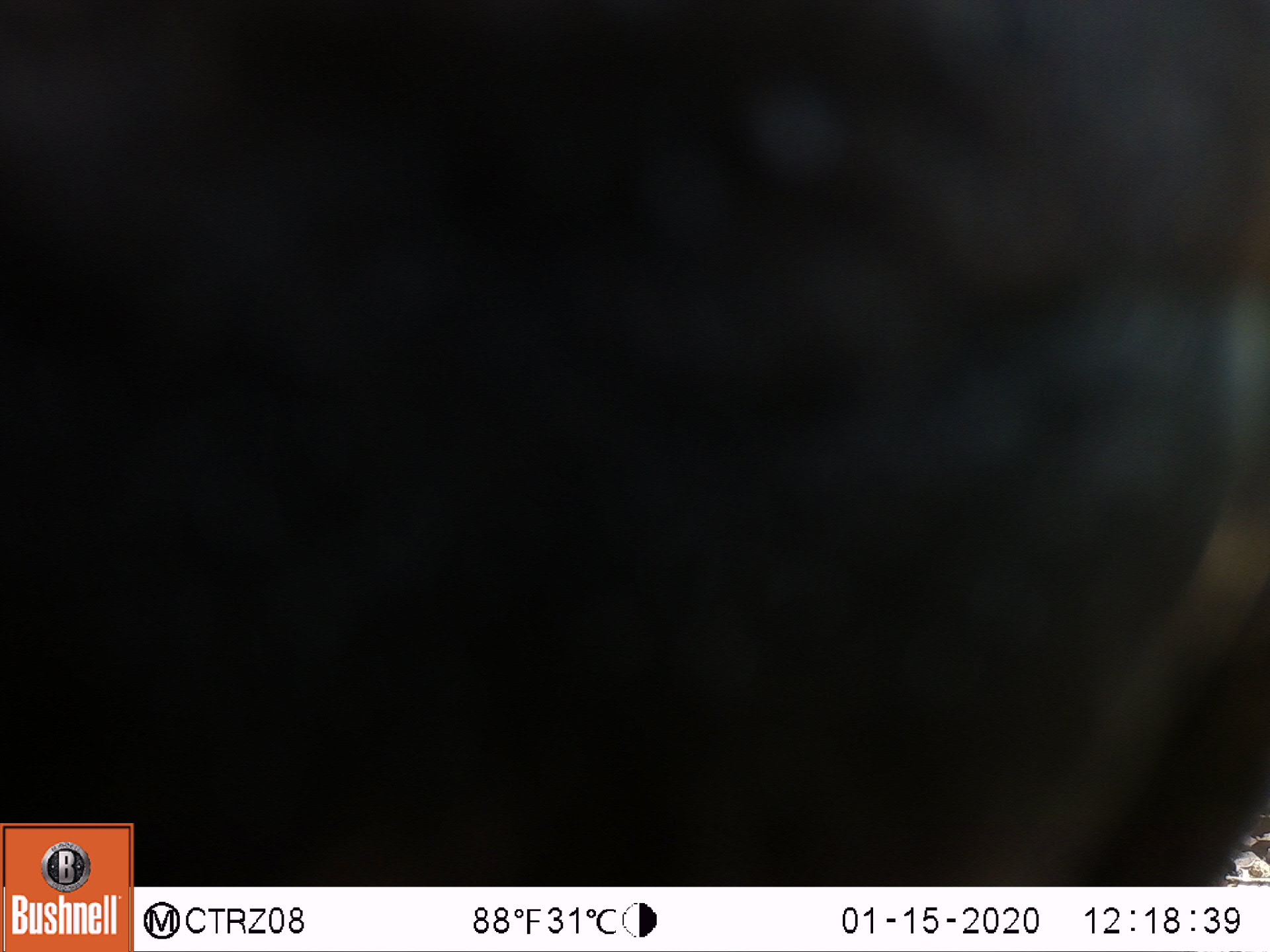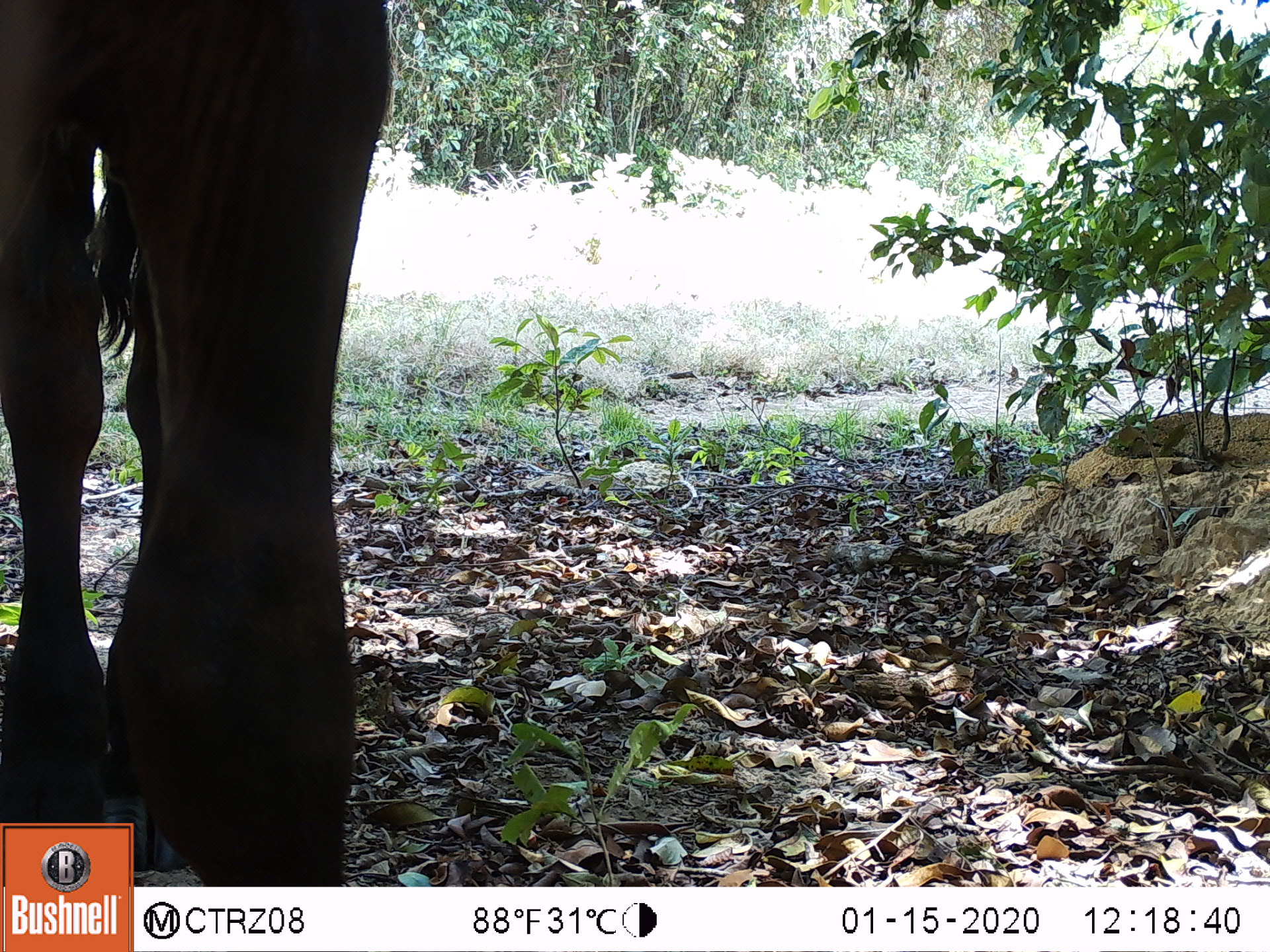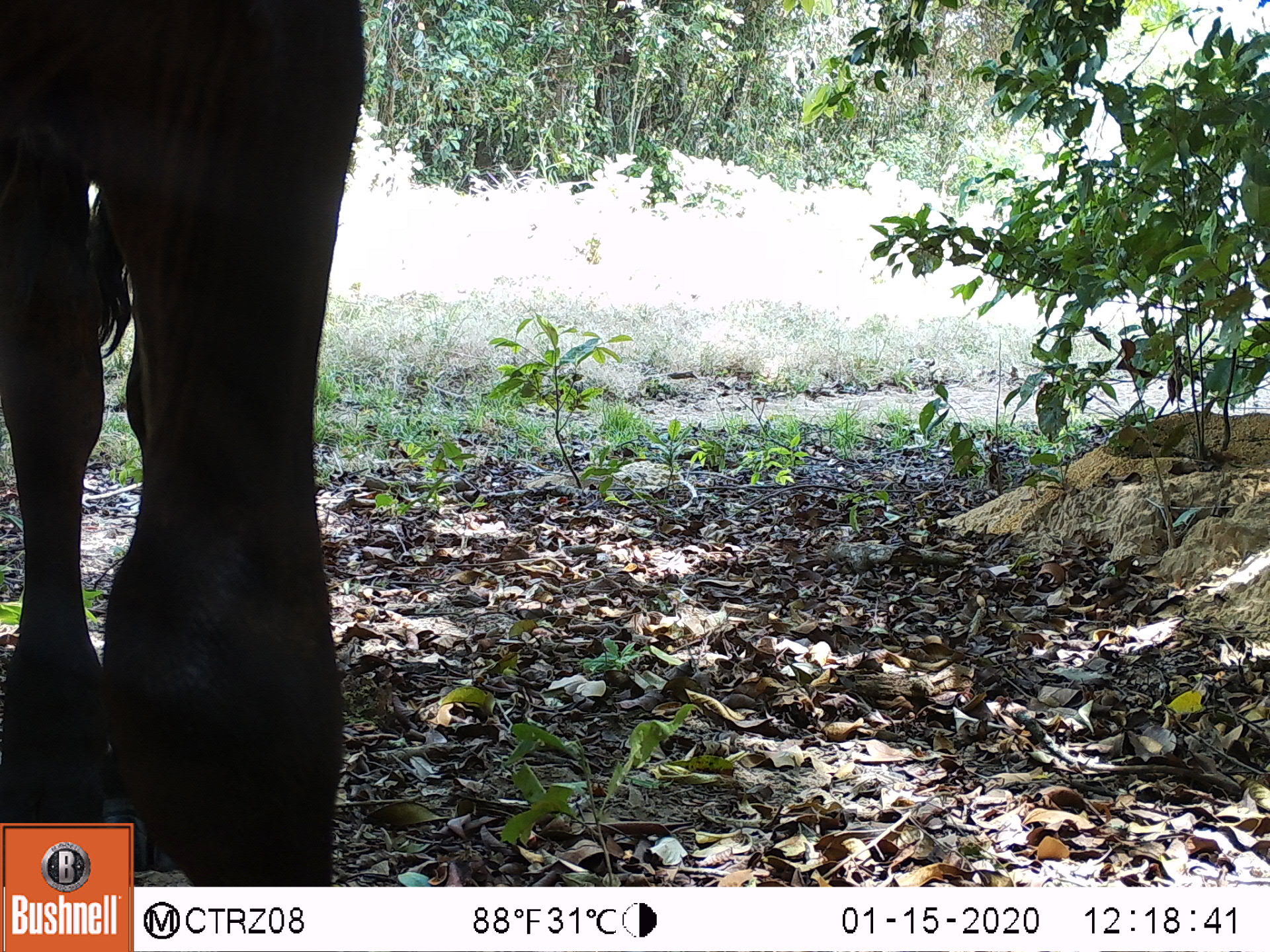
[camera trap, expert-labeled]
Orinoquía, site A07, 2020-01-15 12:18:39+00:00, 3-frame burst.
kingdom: Animalia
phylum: Chordata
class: Mammalia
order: Artiodactyla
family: Bovidae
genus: Bos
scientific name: Bos taurus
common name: cow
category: cattle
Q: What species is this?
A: Cattle (cow) (Bos taurus).